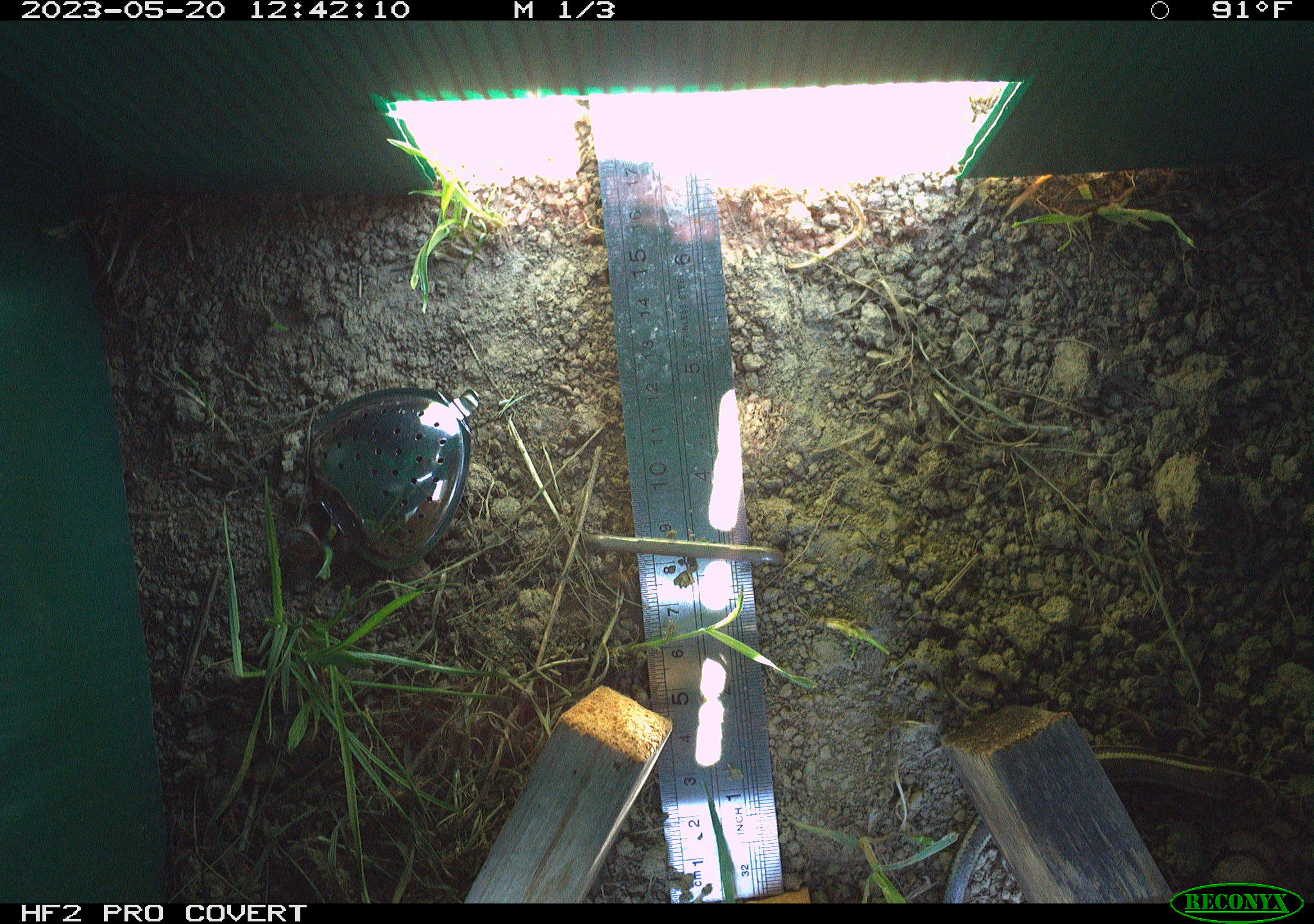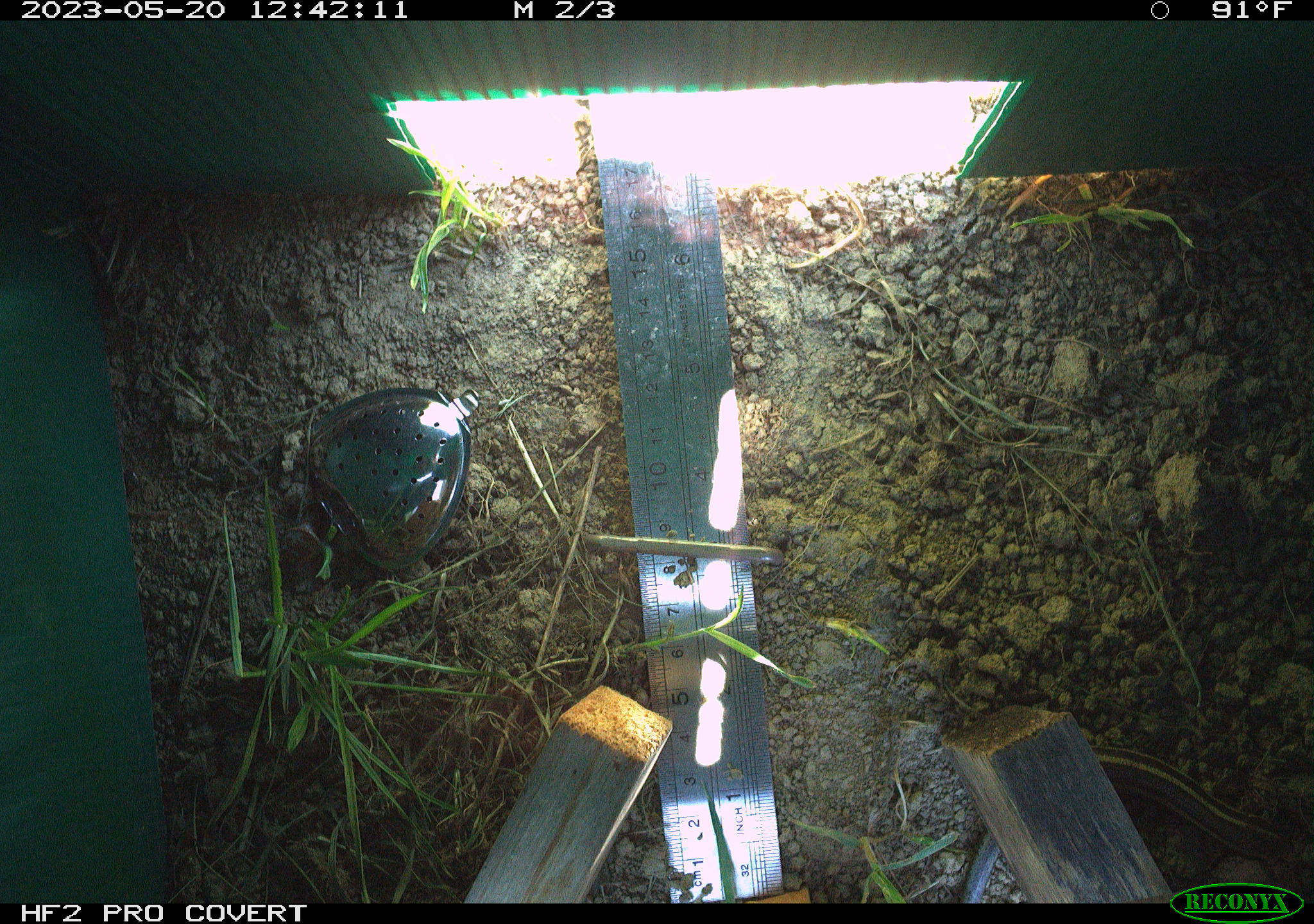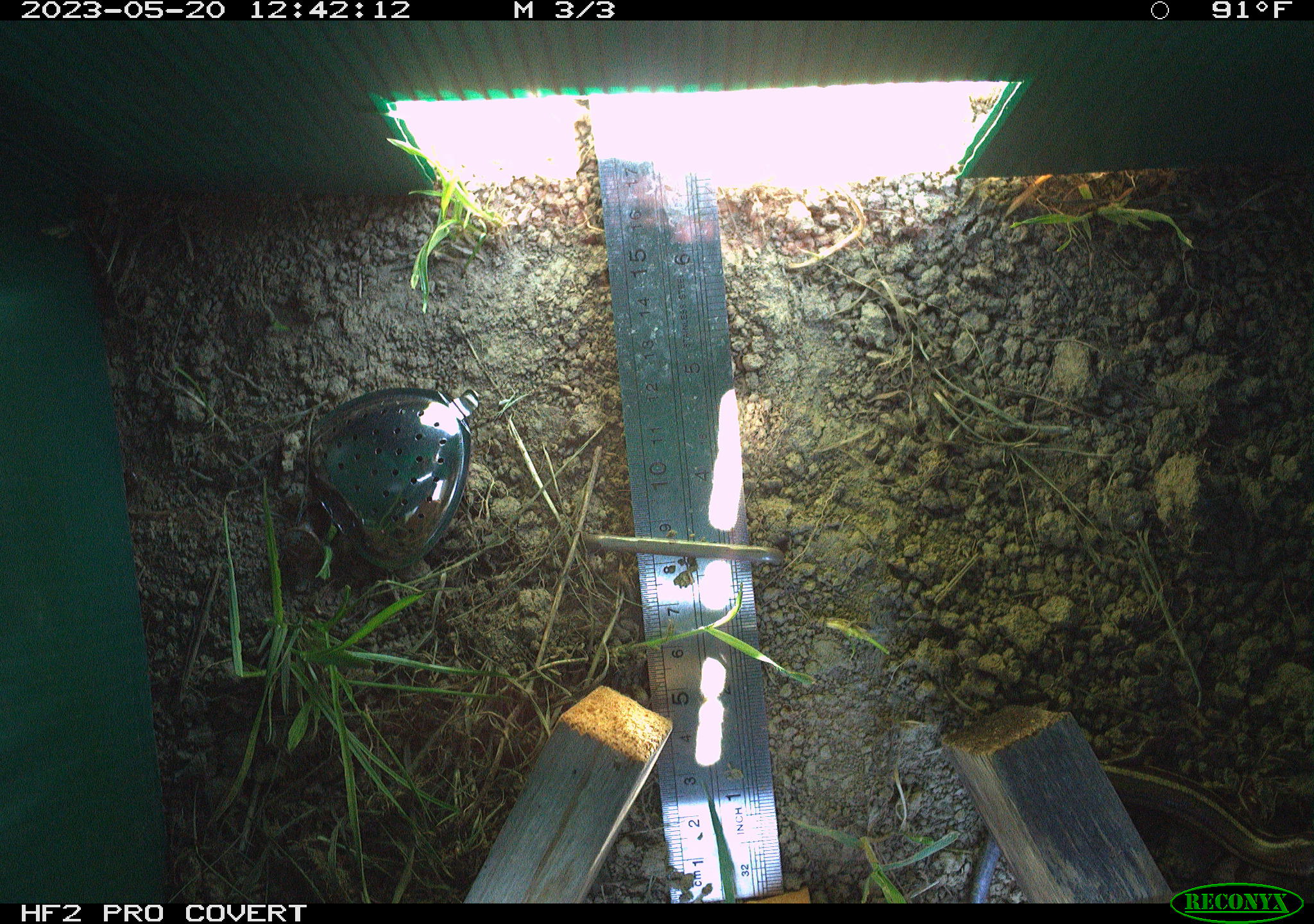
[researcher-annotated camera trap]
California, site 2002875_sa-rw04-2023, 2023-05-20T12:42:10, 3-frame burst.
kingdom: Animalia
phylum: Chordata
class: Reptilia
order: Squamata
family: Scincidae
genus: Plestiodon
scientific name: Plestiodon skiltonianus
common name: western skink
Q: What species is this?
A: Western skink (Plestiodon skiltonianus).